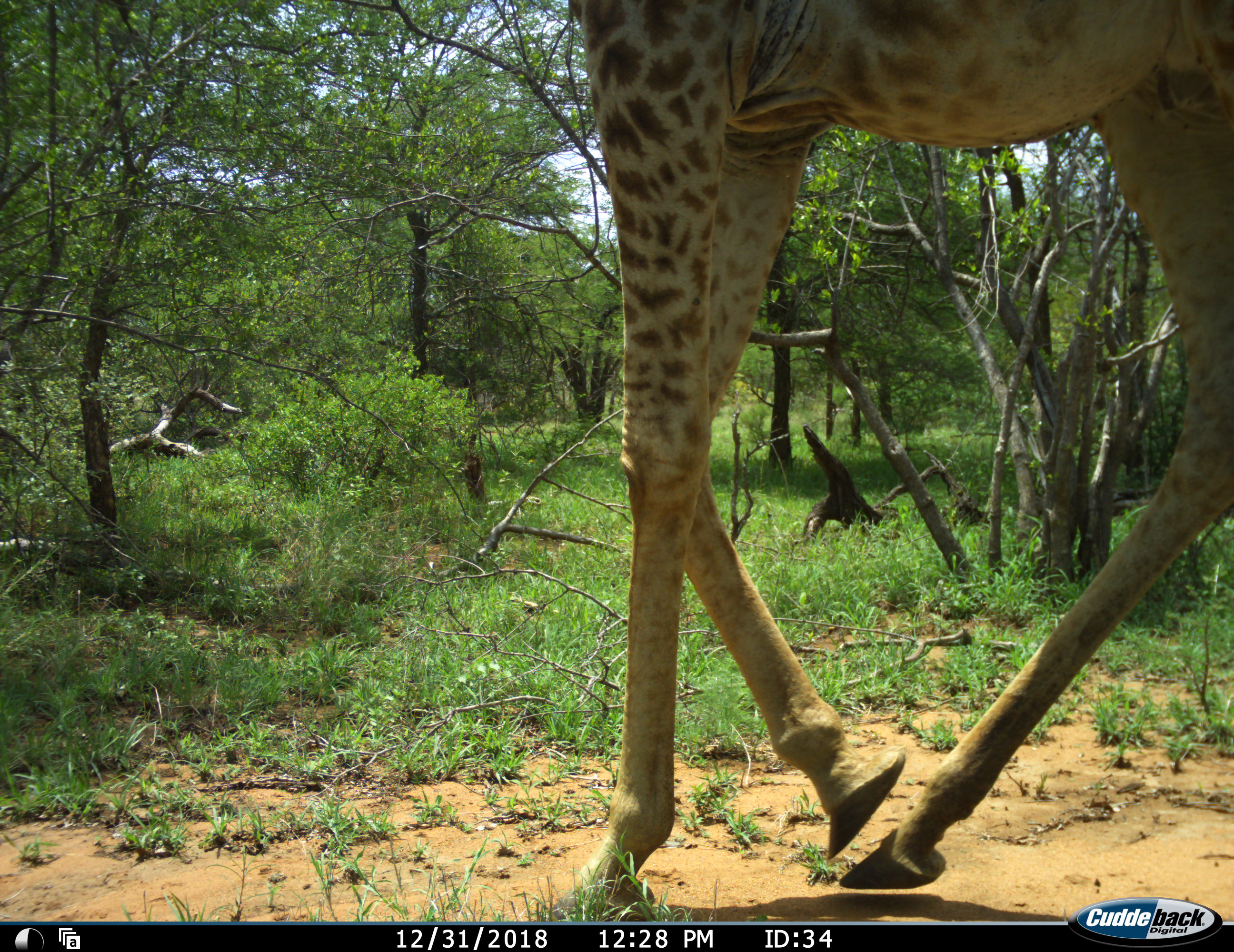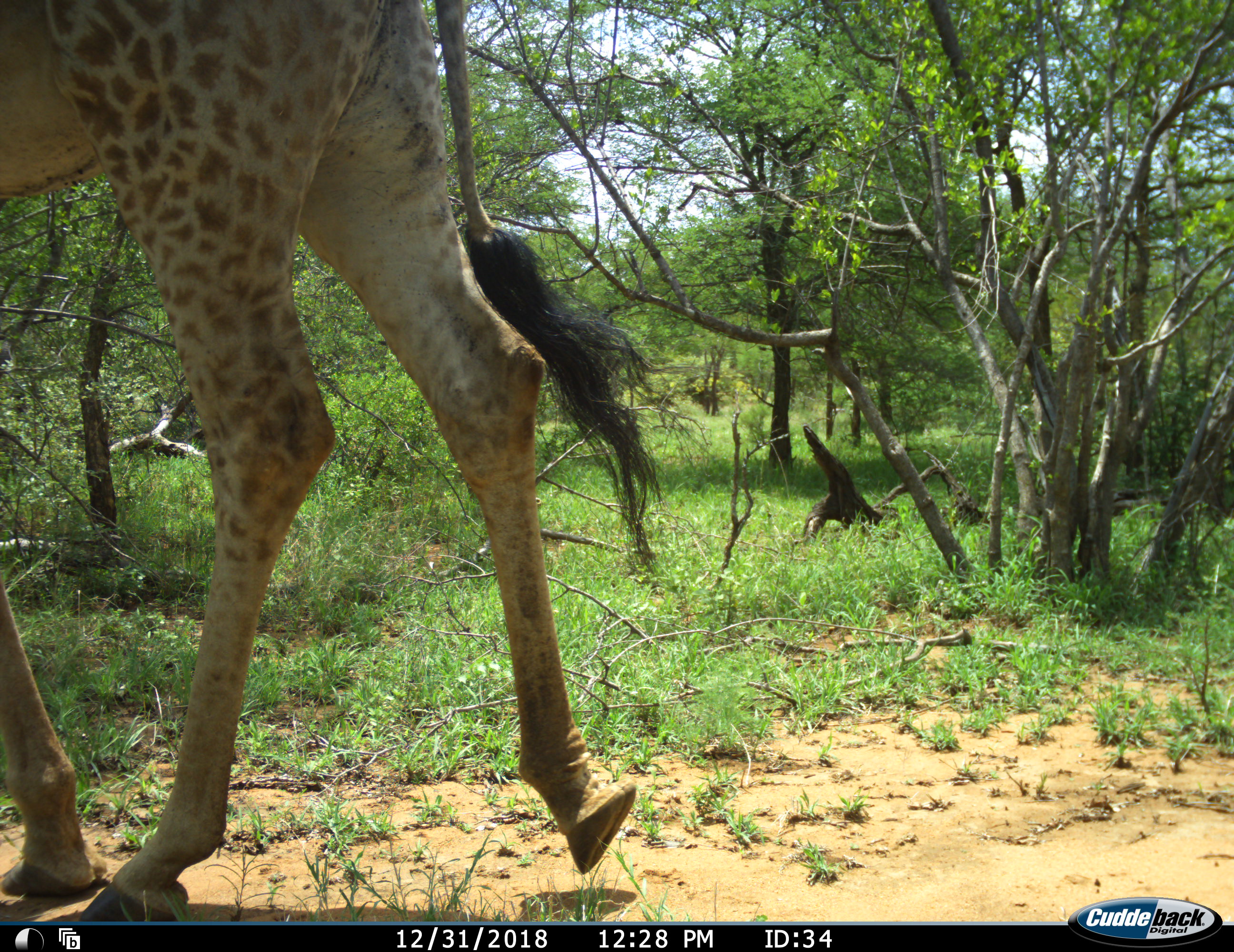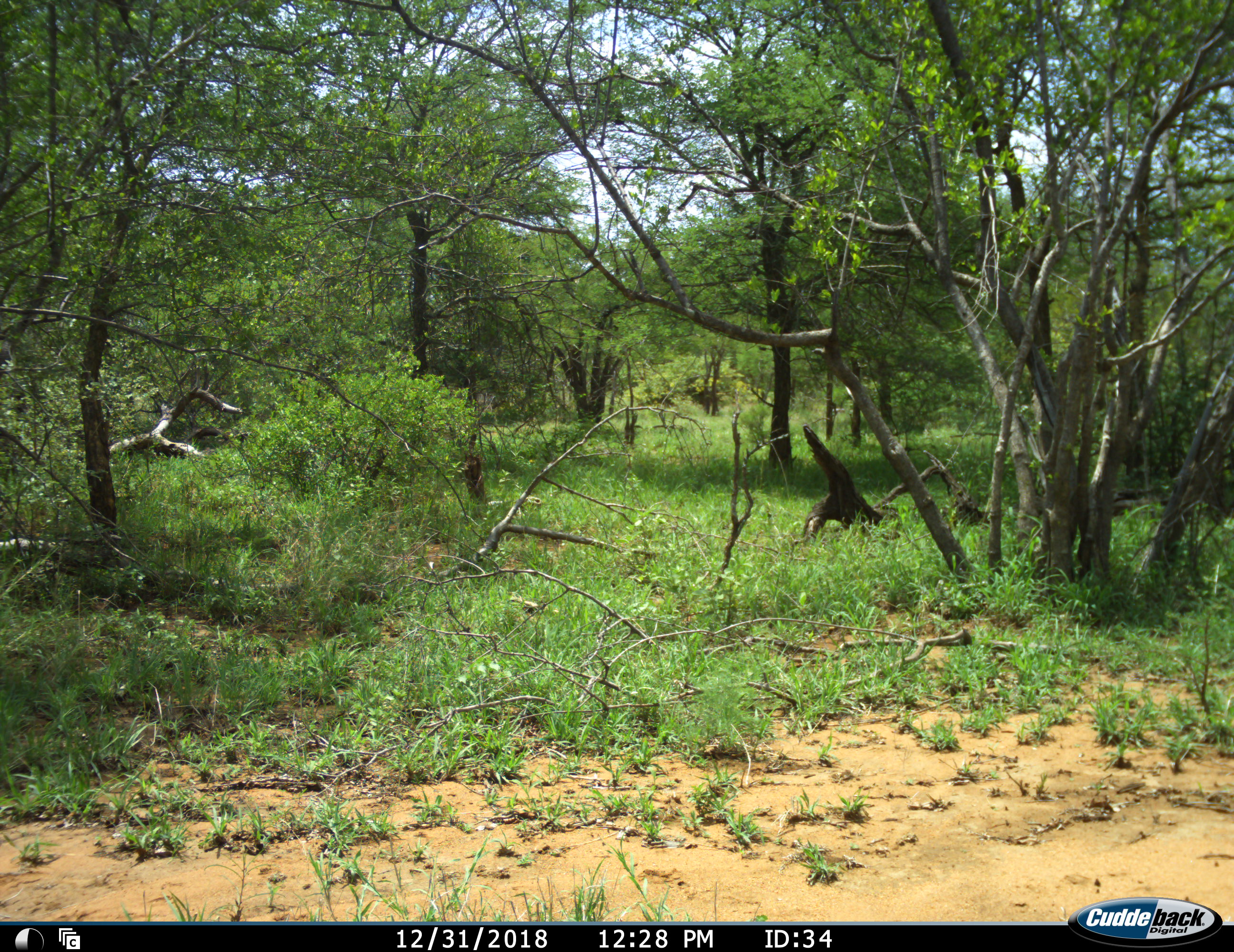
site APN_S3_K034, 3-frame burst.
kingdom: Animalia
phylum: Chordata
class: Mammalia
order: Artiodactyla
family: Giraffidae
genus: Giraffa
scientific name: Giraffa camelopardalis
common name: giraffe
Giraffe (Giraffa camelopardalis), count 1. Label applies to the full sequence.